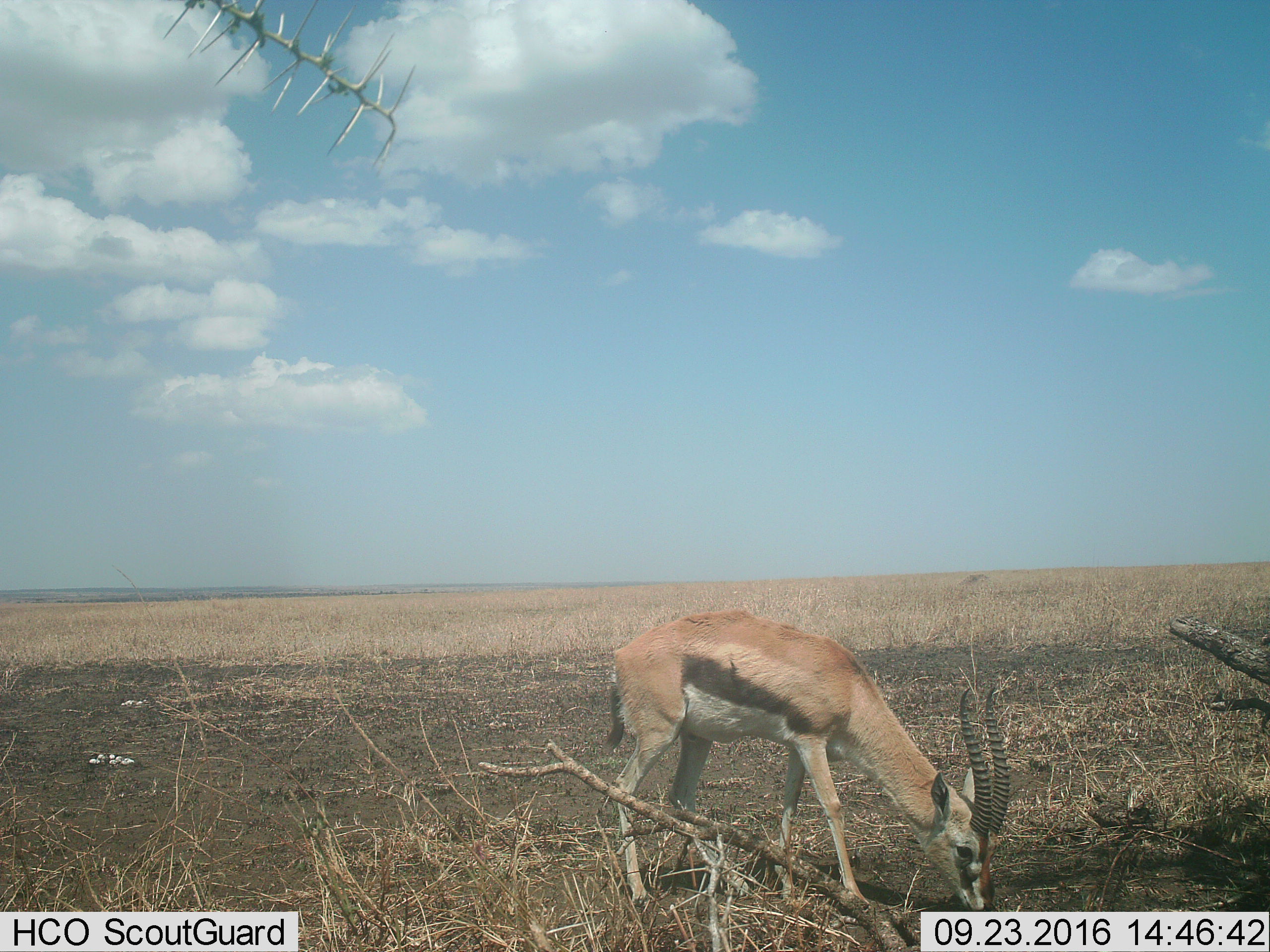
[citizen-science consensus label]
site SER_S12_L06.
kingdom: Animalia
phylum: Chordata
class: Mammalia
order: Artiodactyla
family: Bovidae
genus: Eudorcas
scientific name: Eudorcas thomsonii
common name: thomson's gazelle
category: gazellethomsons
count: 1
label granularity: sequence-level